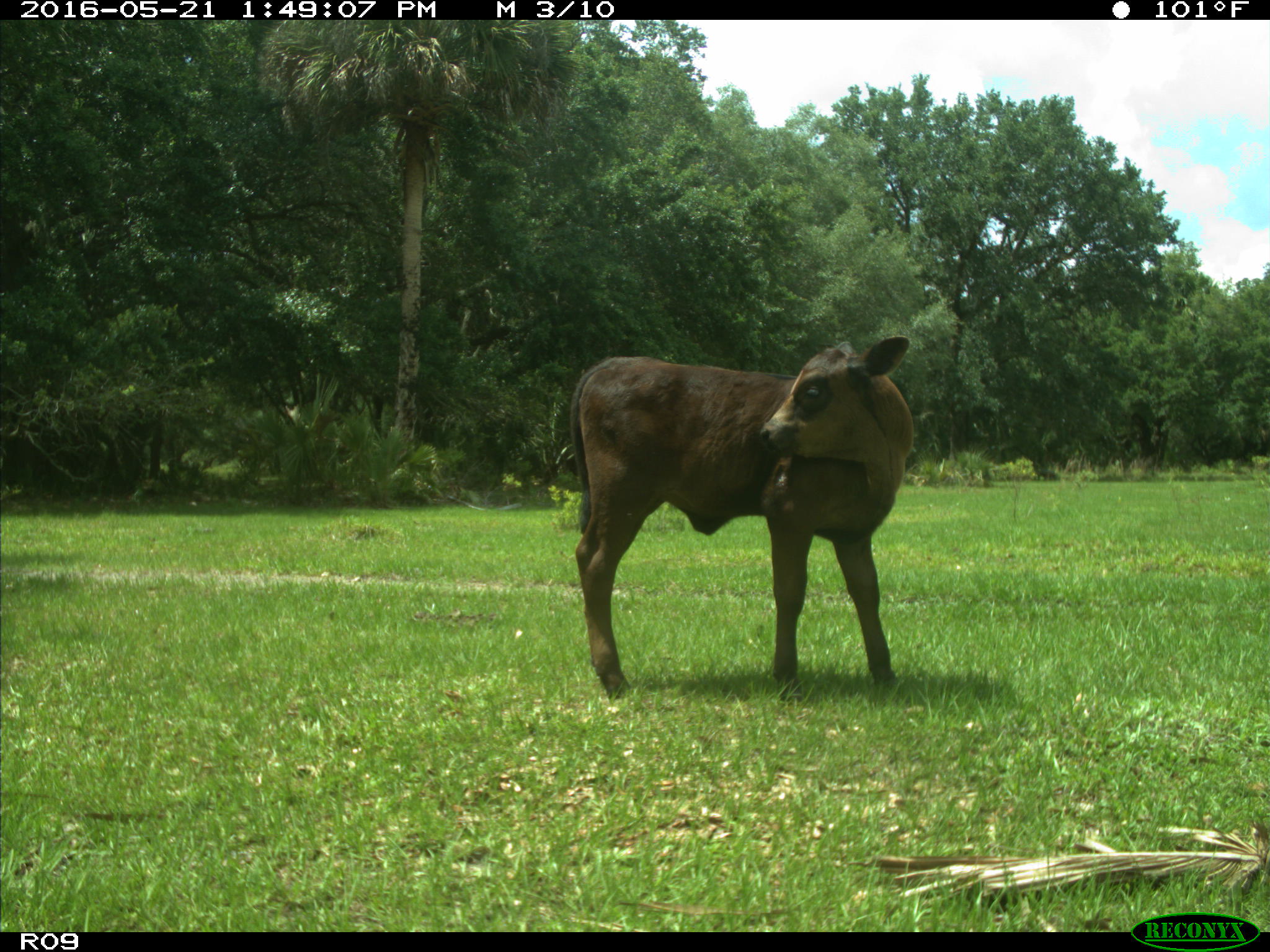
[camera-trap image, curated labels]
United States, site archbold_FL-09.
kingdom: Animalia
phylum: Chordata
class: Mammalia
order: Artiodactyla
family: Bovidae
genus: Bos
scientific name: Bos taurus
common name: domestic cow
Bos taurus (domestic cow).